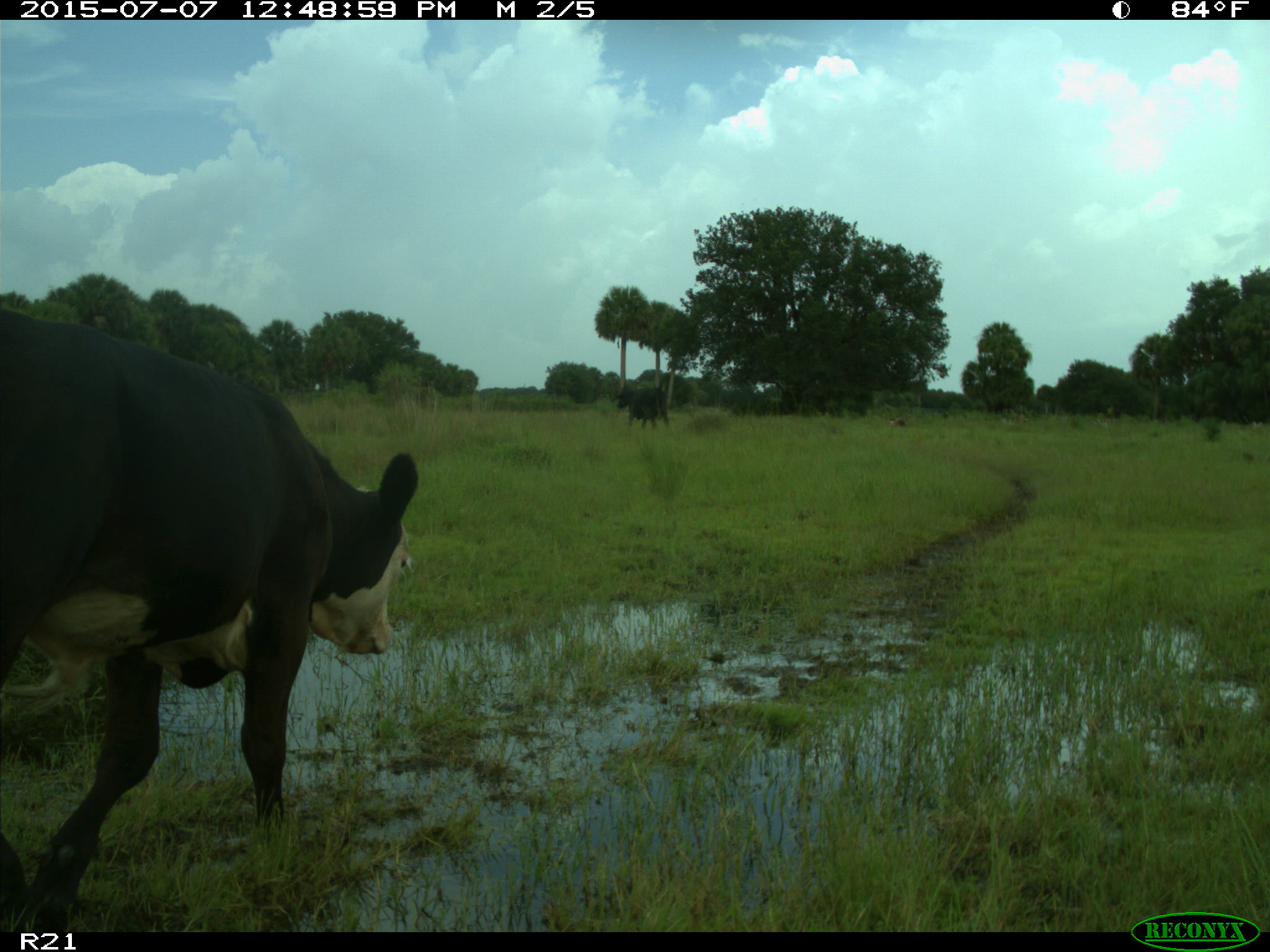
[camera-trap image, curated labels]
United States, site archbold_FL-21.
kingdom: Animalia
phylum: Chordata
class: Mammalia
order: Artiodactyla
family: Bovidae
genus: Bos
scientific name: Bos taurus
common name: domestic cow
Bos taurus (domestic cow).